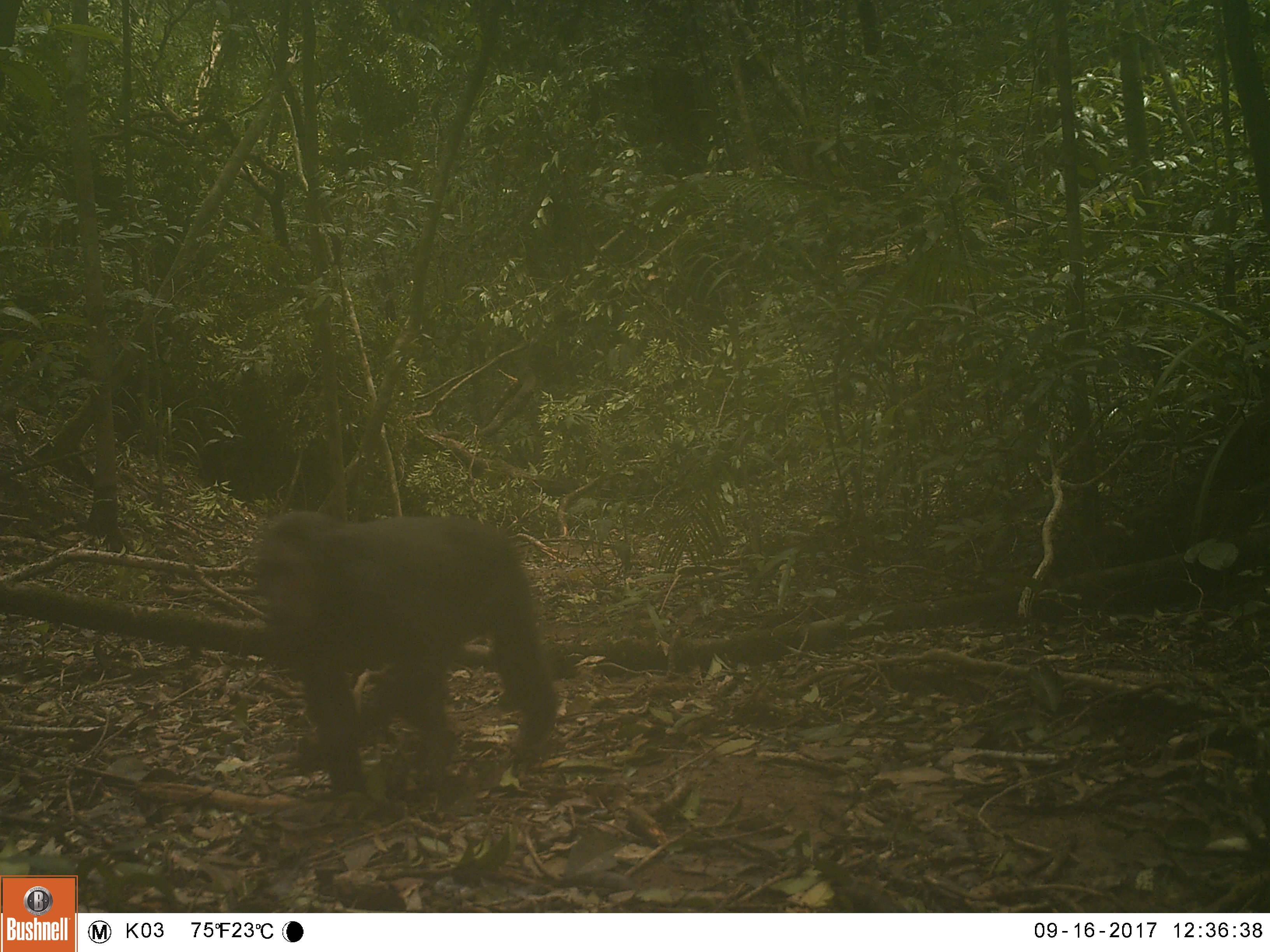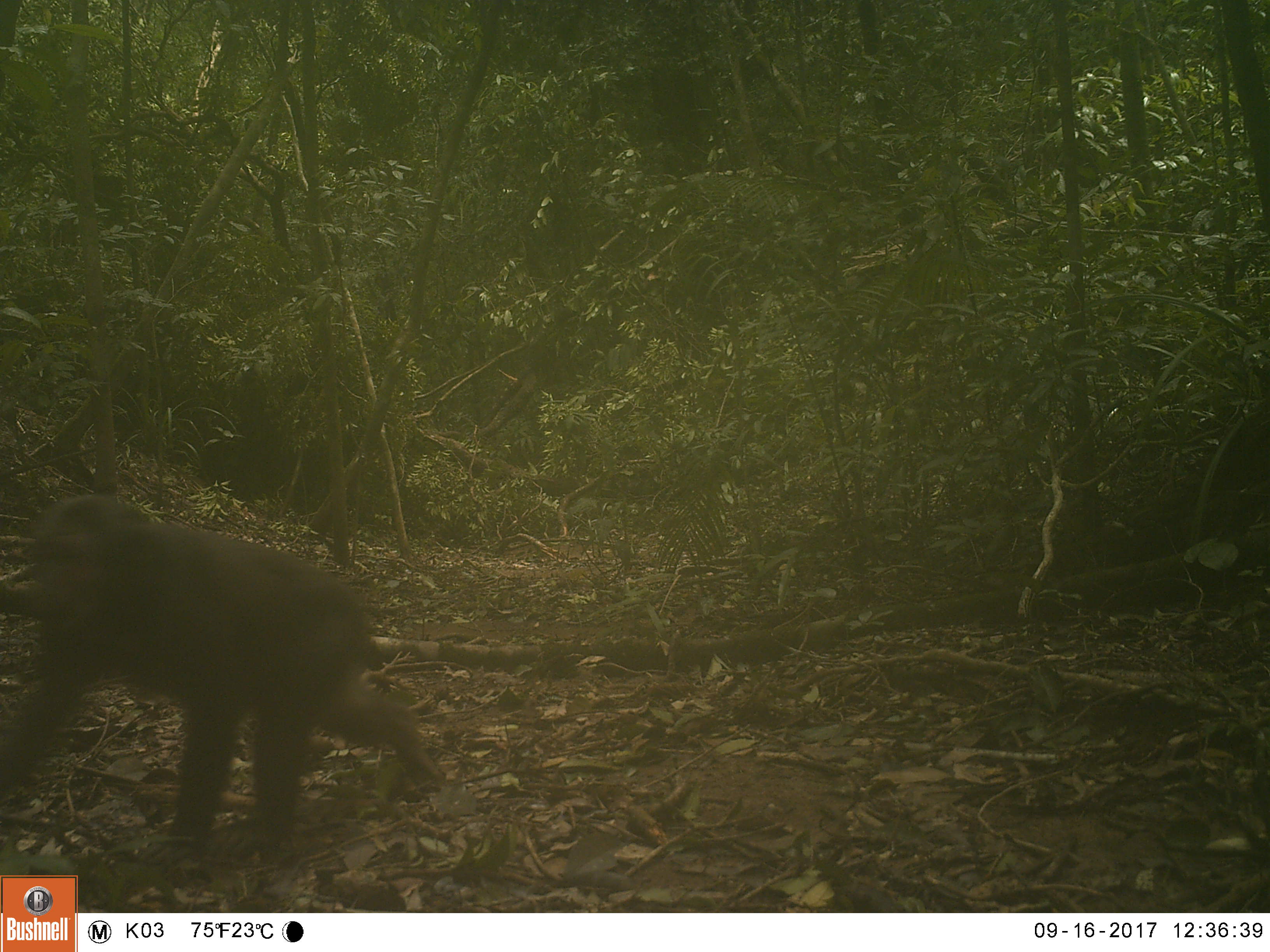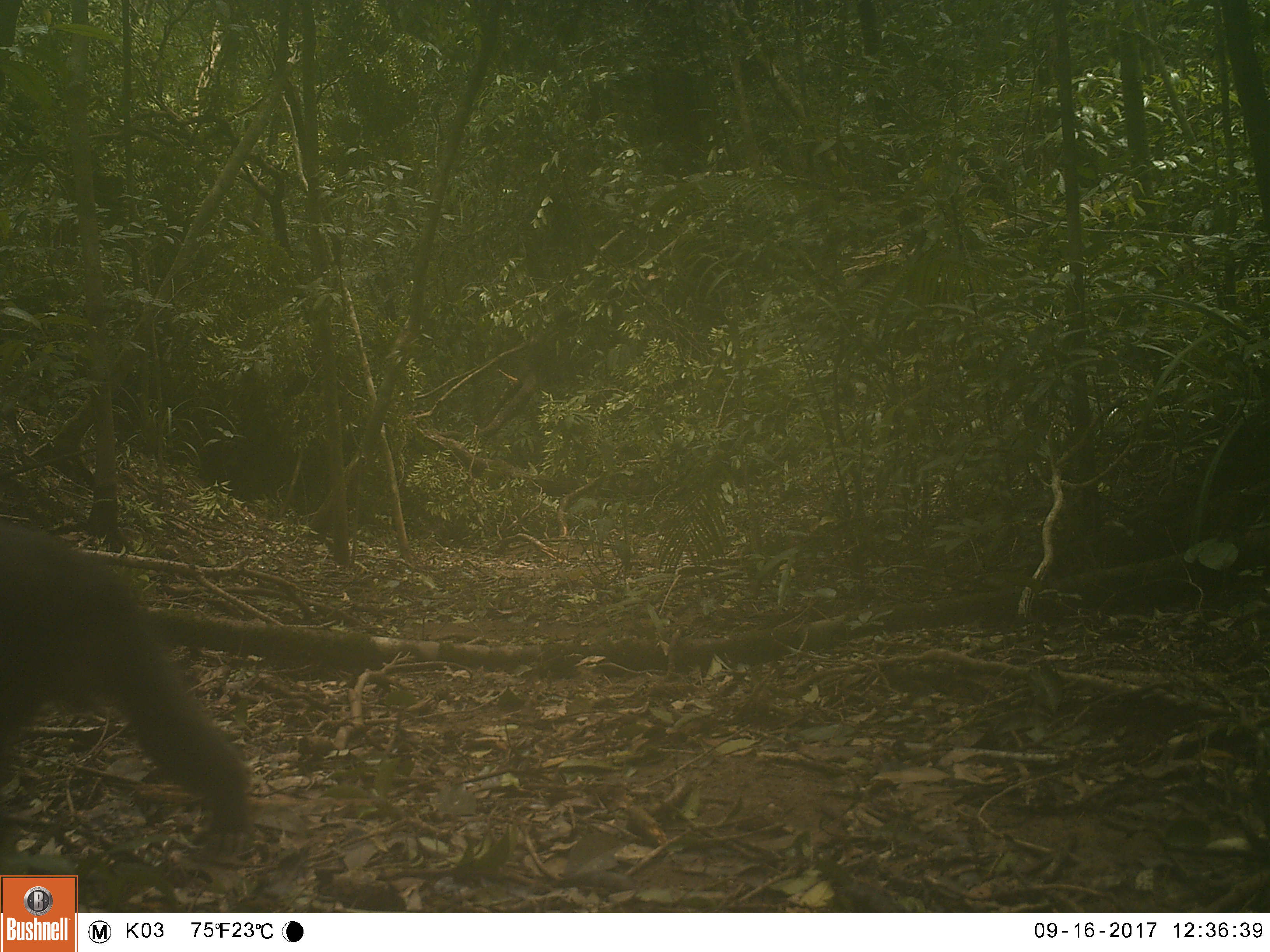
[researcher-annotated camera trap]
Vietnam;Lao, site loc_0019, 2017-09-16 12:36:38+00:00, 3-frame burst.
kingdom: Animalia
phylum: Chordata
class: Mammalia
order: Primates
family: Cercopithecidae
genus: Macaca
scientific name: Macaca arctoides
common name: stump-tailed macaque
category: stump tailed macaque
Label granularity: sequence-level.